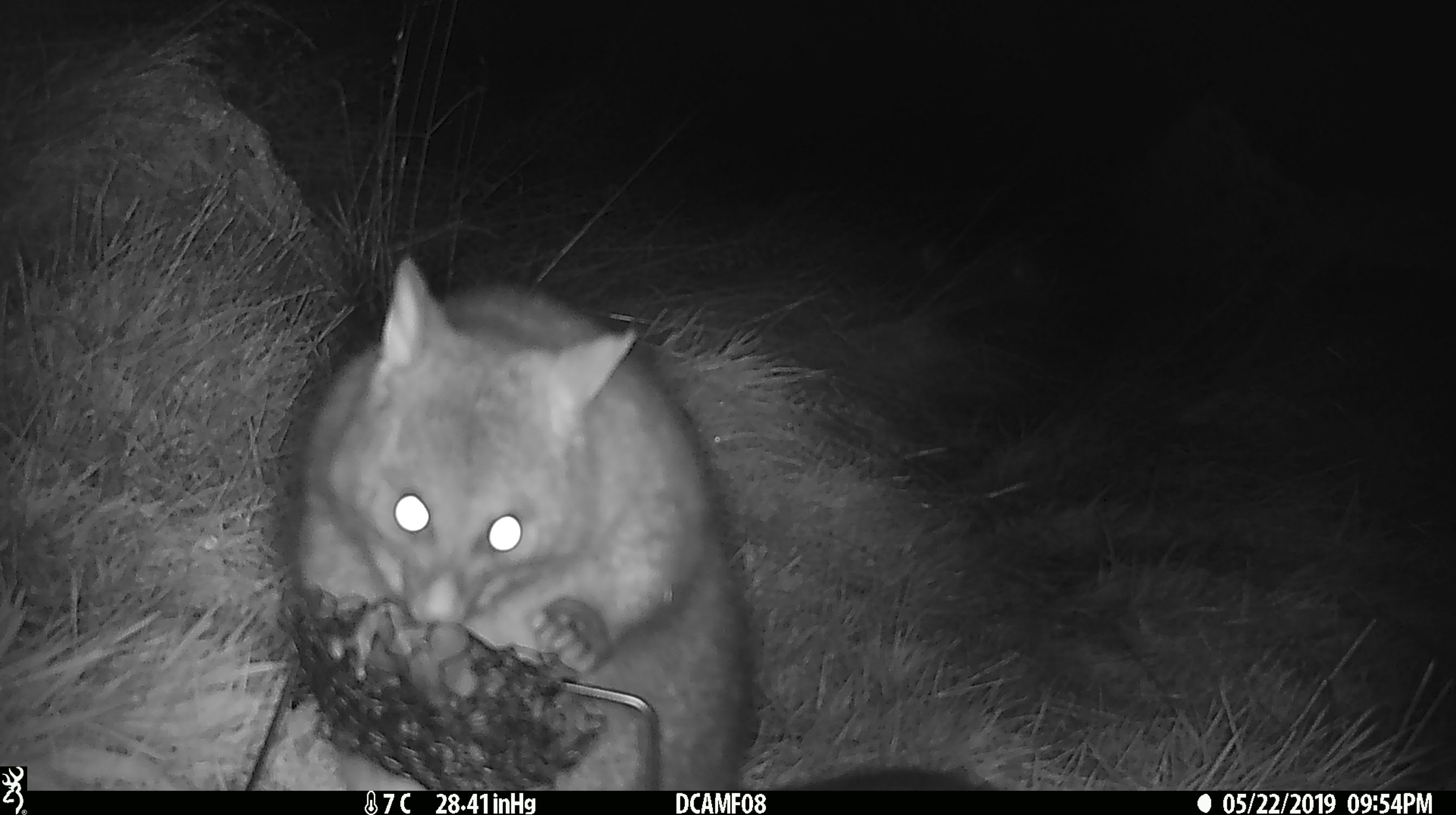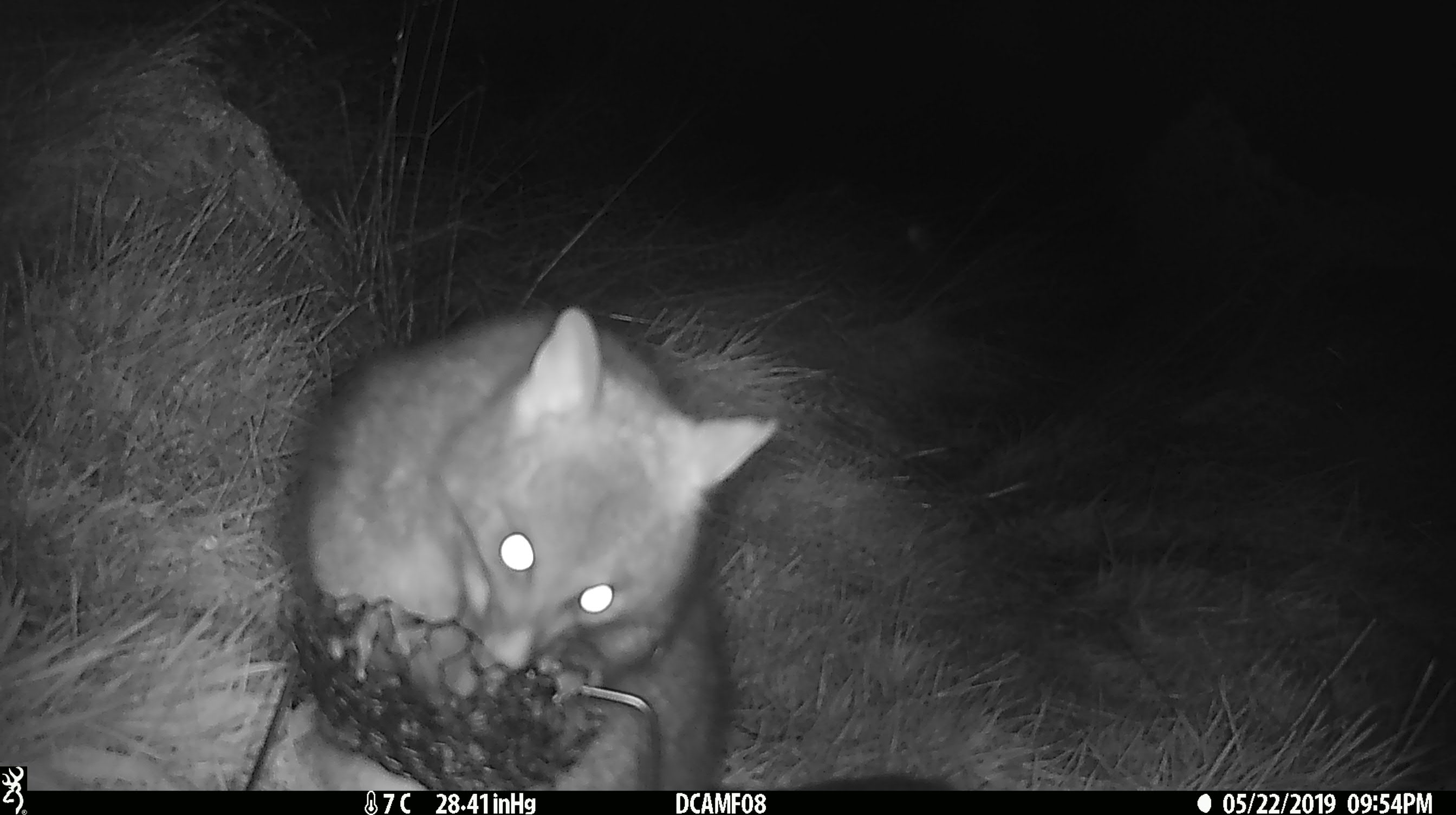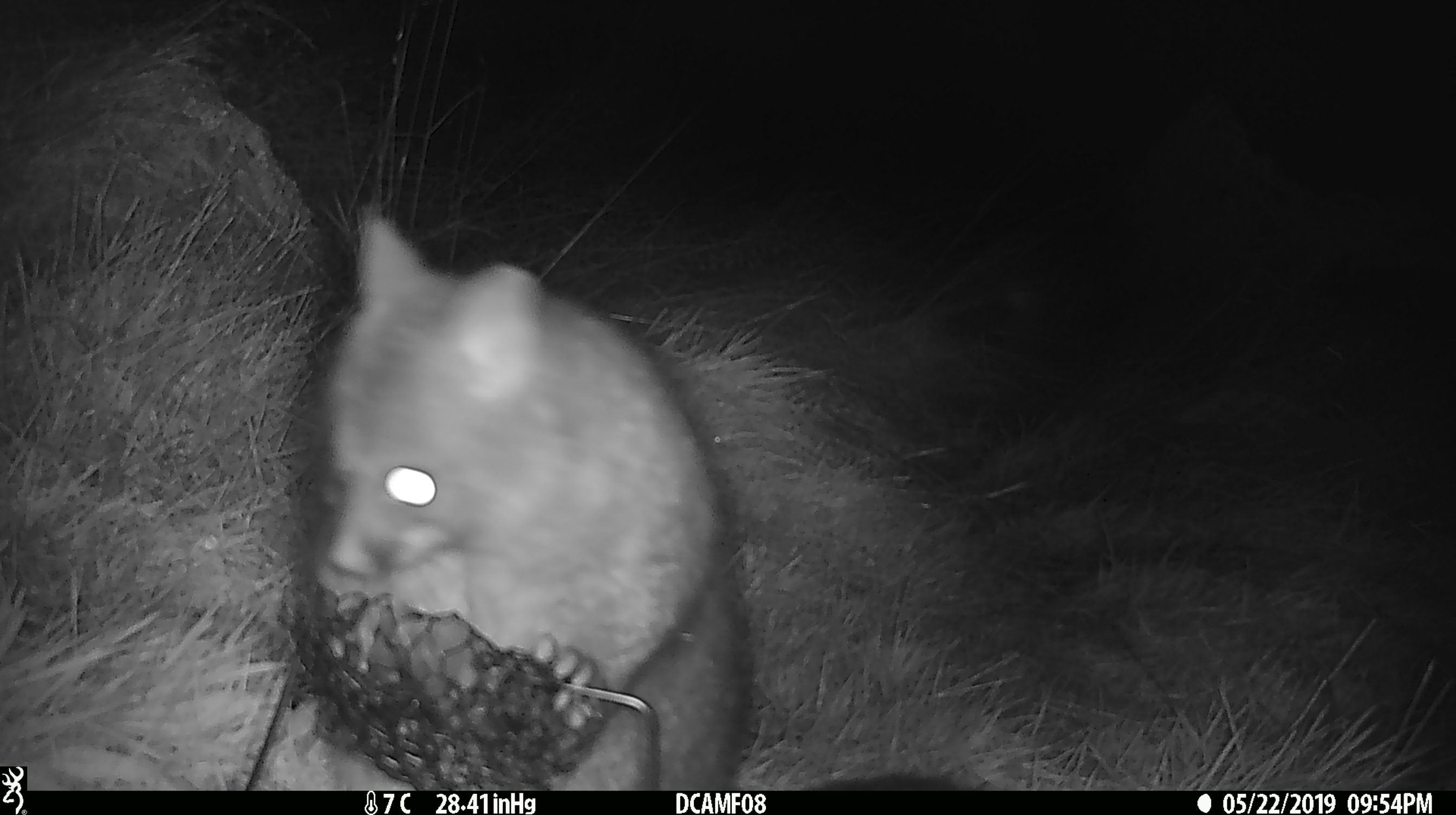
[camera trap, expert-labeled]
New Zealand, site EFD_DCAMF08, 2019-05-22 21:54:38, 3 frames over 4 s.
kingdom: Animalia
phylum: Chordata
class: Mammalia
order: Diprotodontia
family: Phalangeridae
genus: Trichosurus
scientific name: Trichosurus vulpecula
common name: common brushtail possum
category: possum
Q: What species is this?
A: Possum (common brushtail possum) (Trichosurus vulpecula).